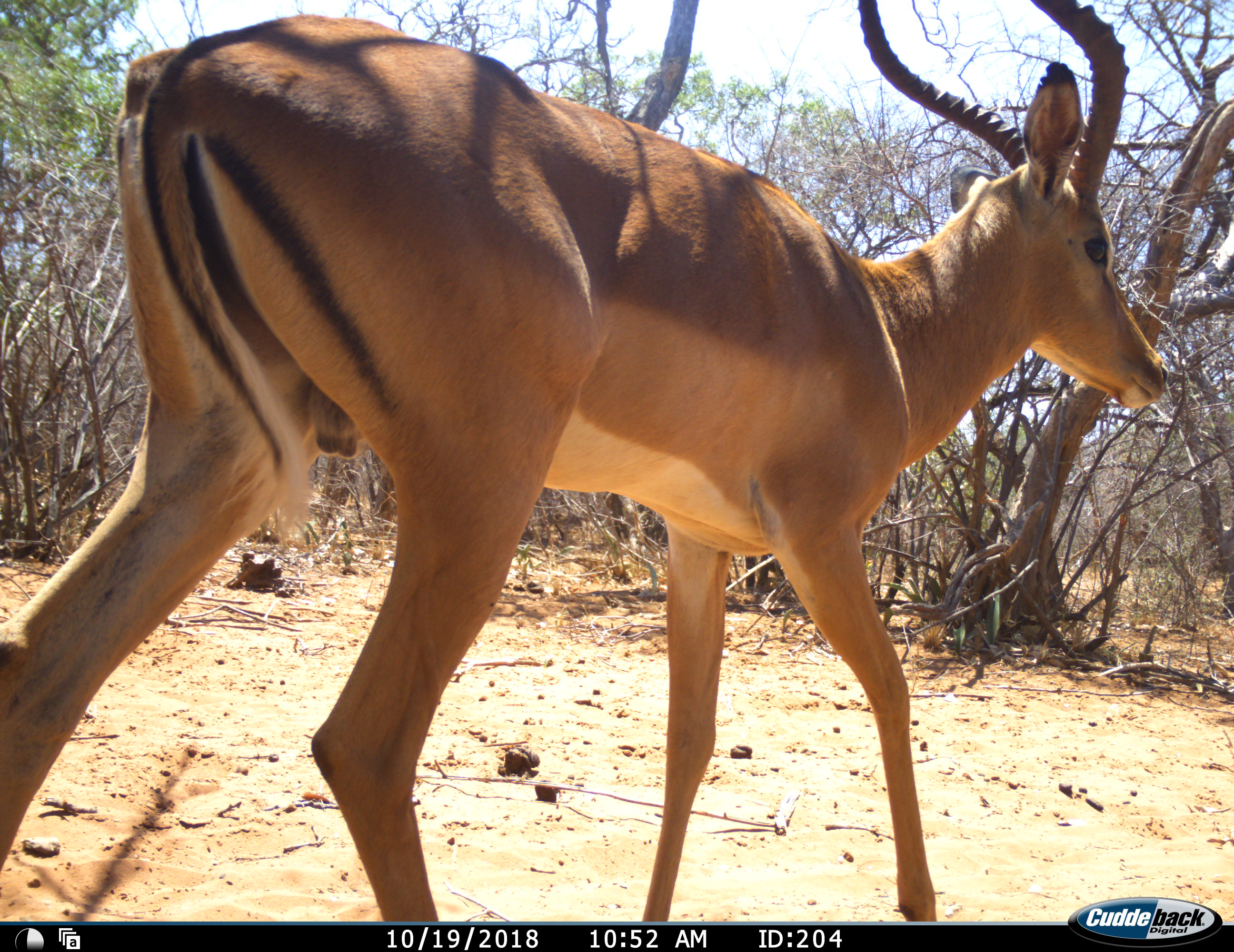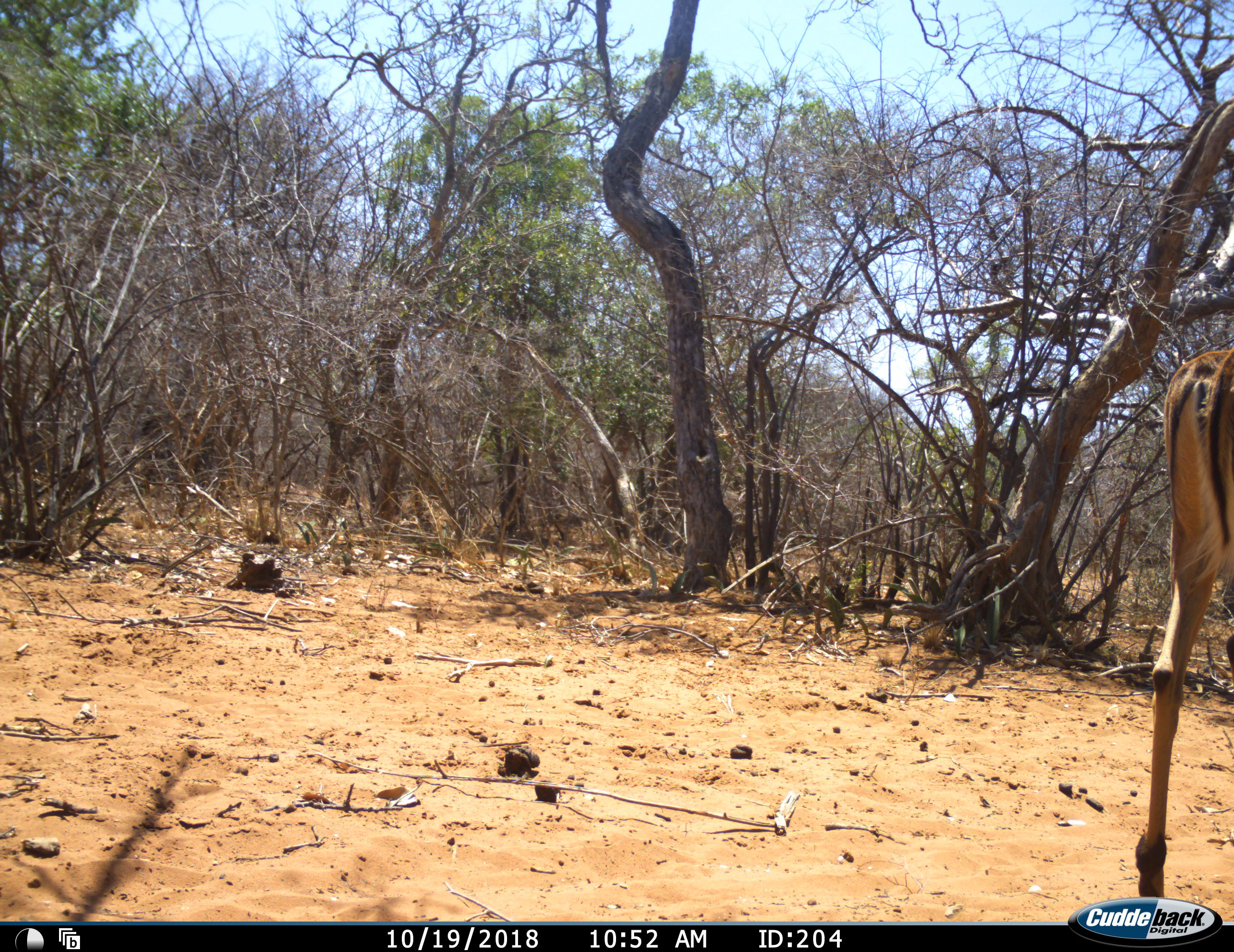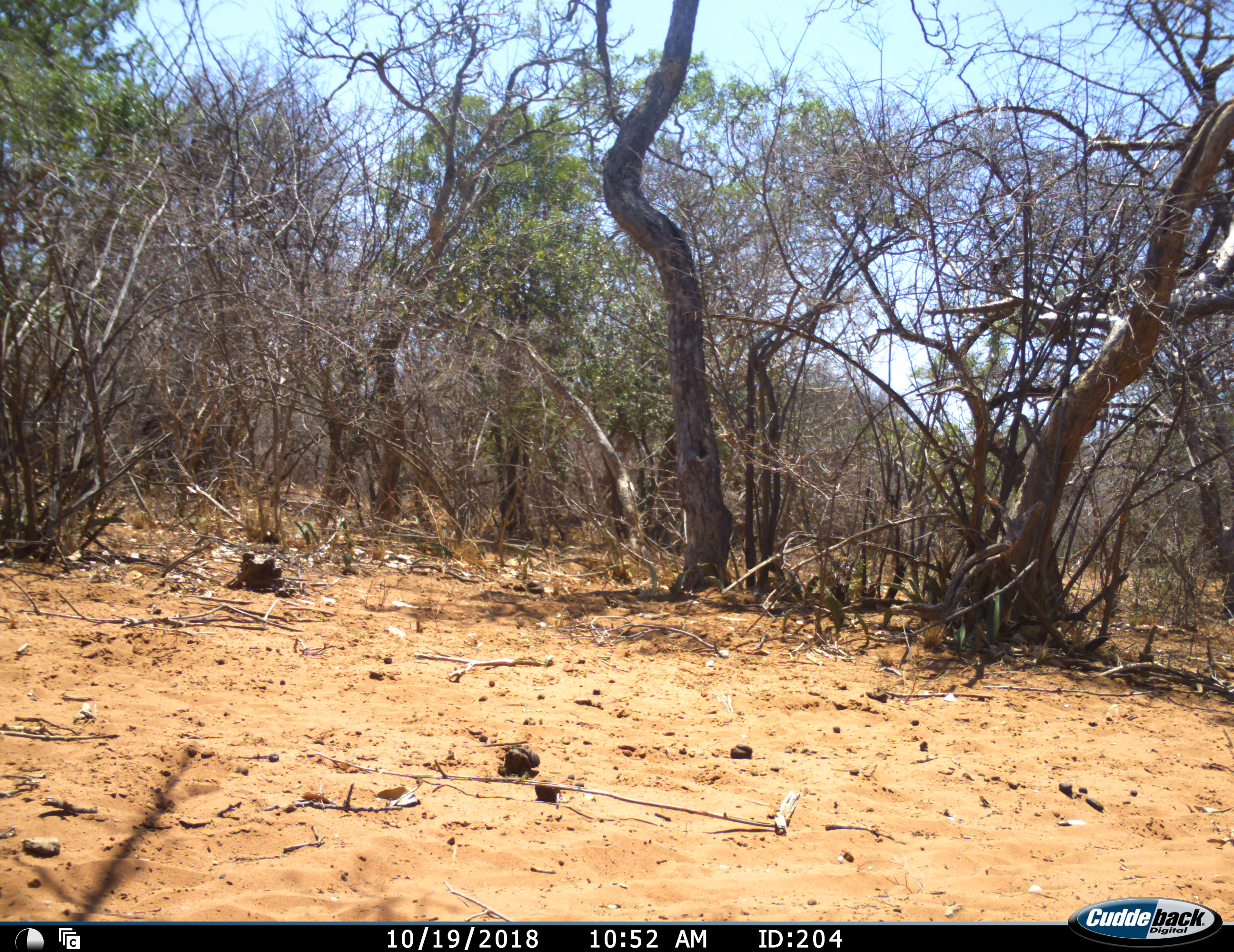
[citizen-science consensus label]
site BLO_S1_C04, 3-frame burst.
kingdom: Animalia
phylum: Chordata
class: Mammalia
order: Artiodactyla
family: Bovidae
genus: Aepyceros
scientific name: Aepyceros melampus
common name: impala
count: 1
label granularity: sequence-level